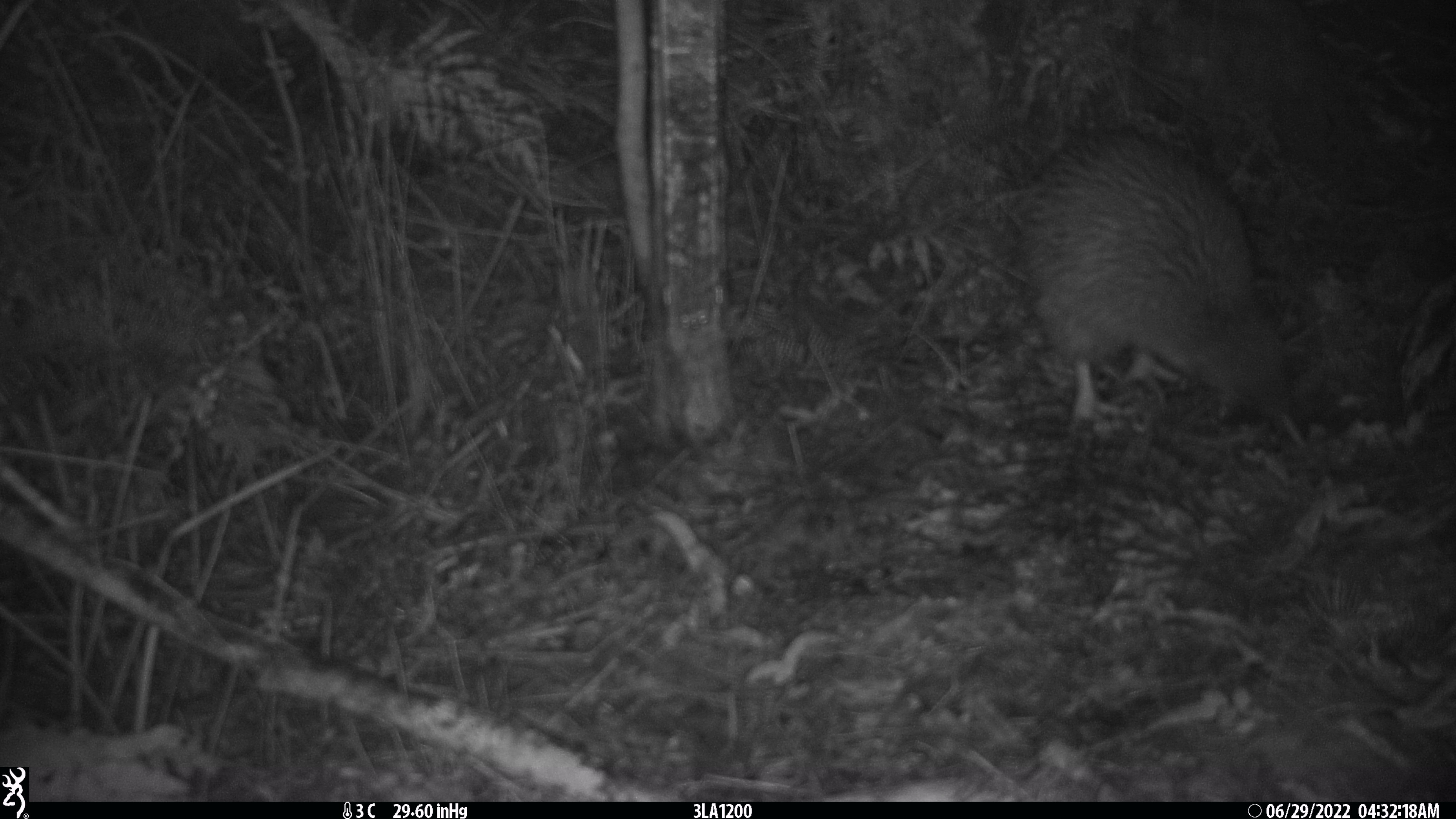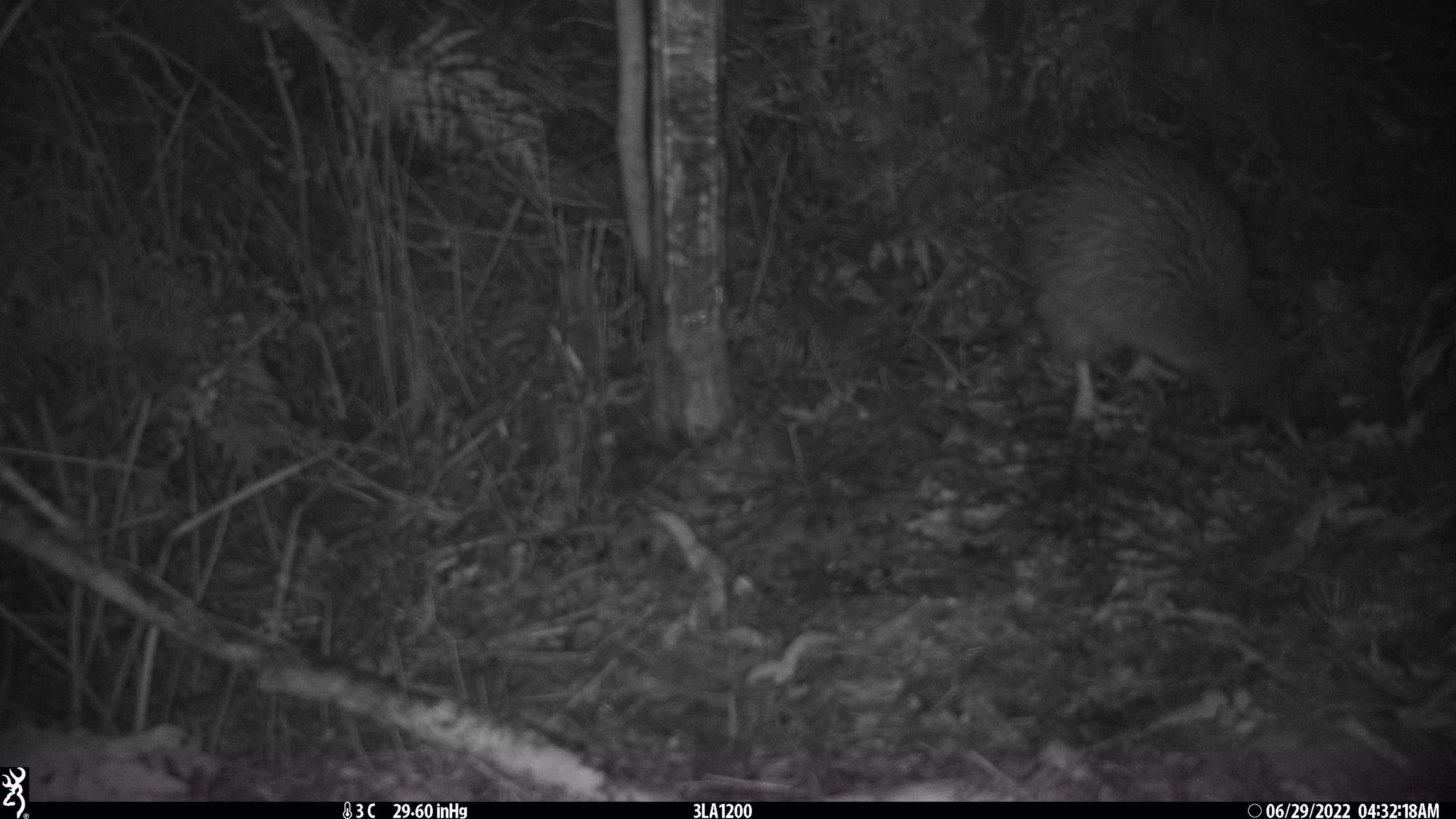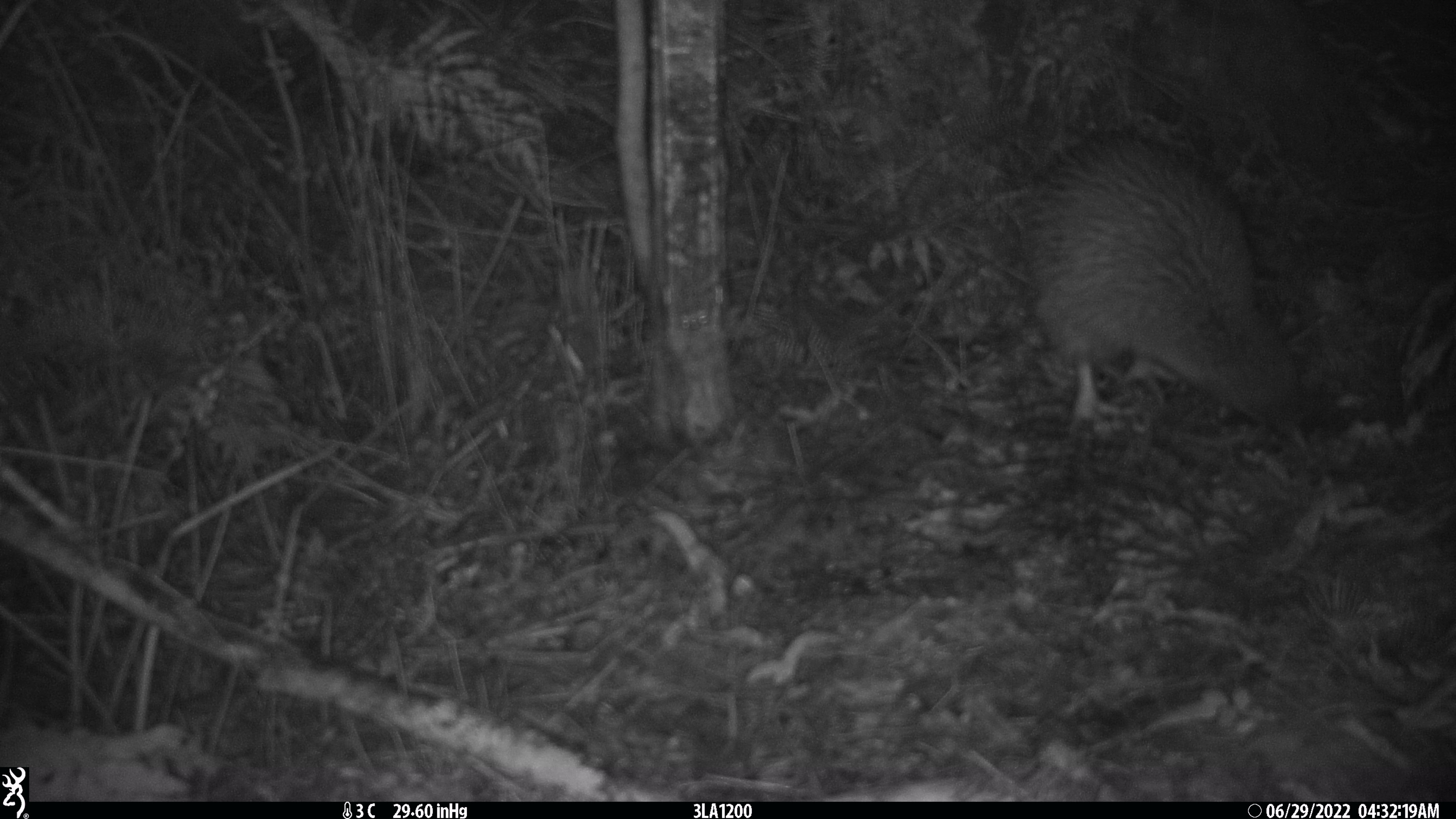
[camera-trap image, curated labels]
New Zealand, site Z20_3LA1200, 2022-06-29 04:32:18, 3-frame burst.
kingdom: Animalia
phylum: Chordata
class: Aves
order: Apterygiformes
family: Apterygidae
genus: Apteryx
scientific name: Apteryx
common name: kiwi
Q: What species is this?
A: Kiwi (Apteryx).